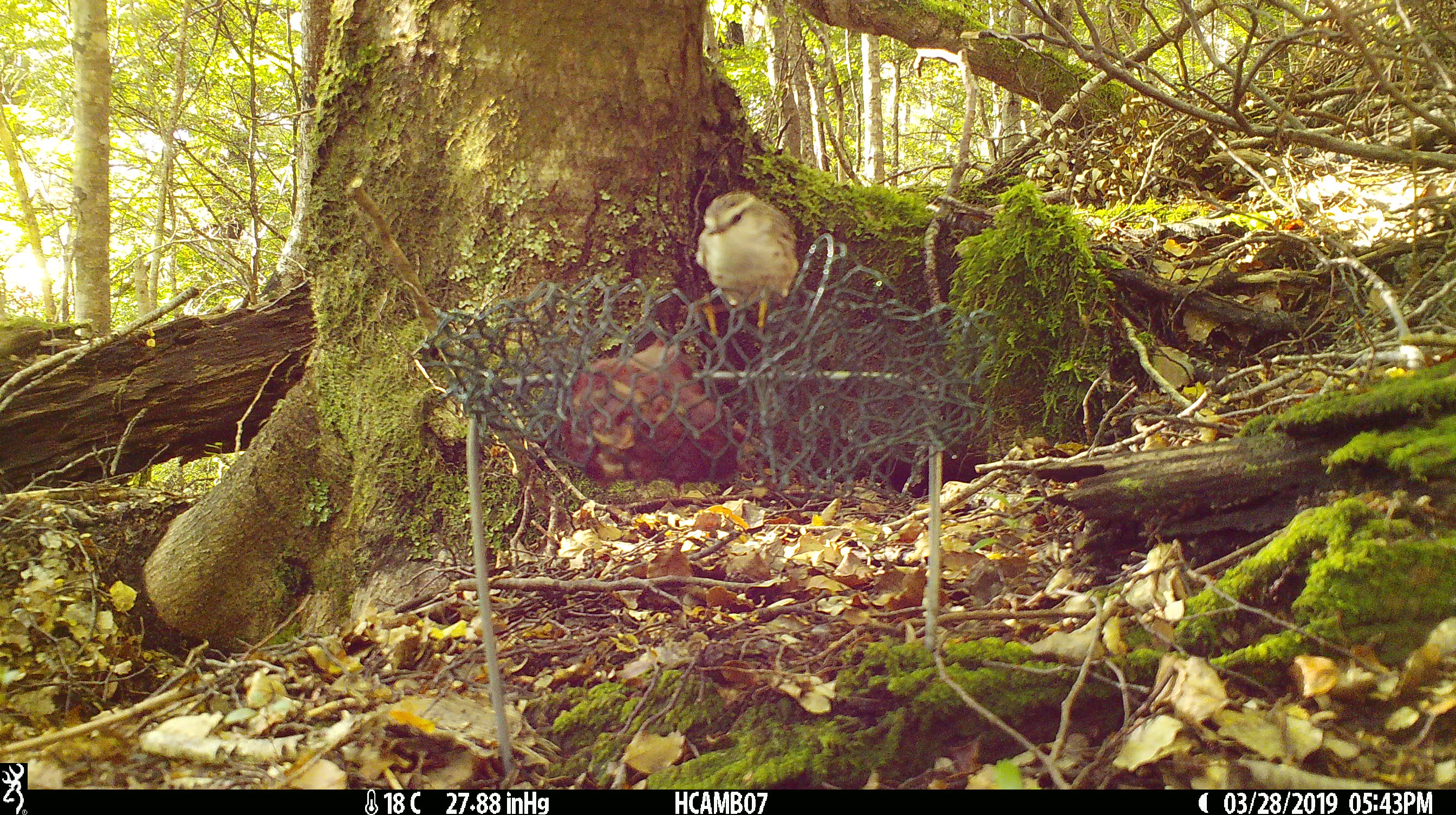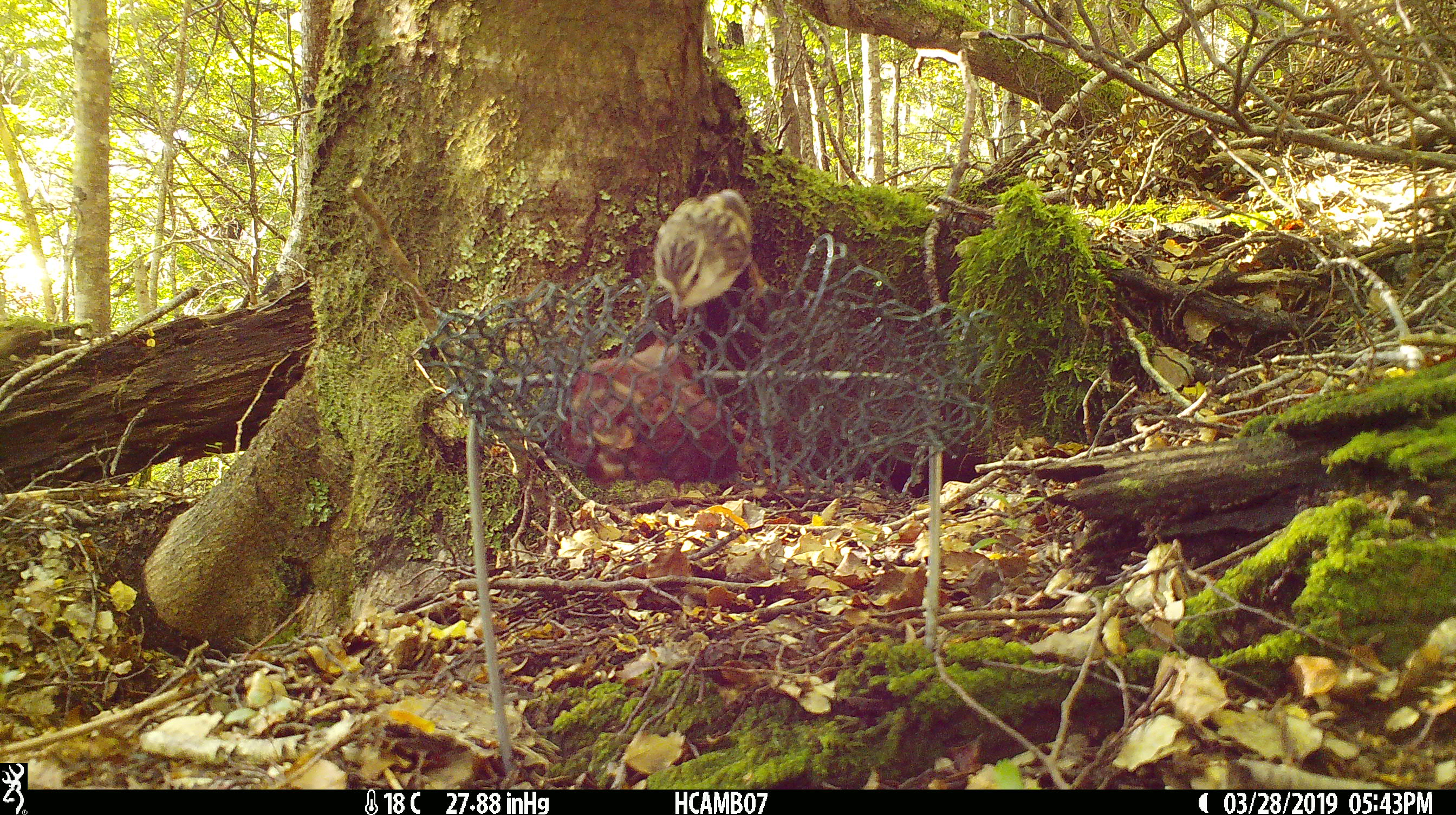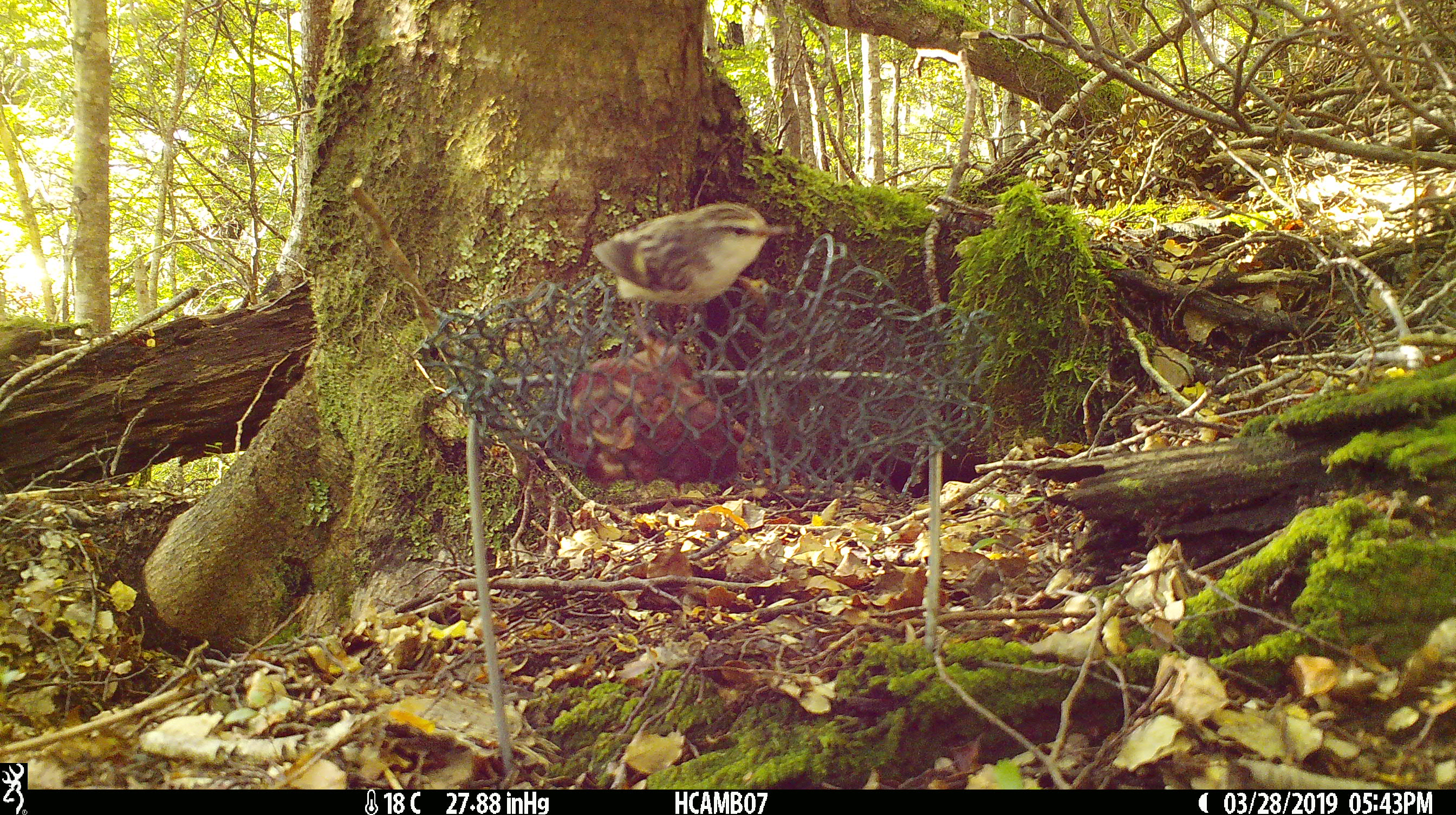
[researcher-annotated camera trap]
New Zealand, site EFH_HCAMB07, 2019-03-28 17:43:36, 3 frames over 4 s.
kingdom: Animalia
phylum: Chordata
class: Aves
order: Passeriformes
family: Acanthisittidae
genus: Acanthisitta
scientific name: Acanthisitta chloris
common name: rifleman